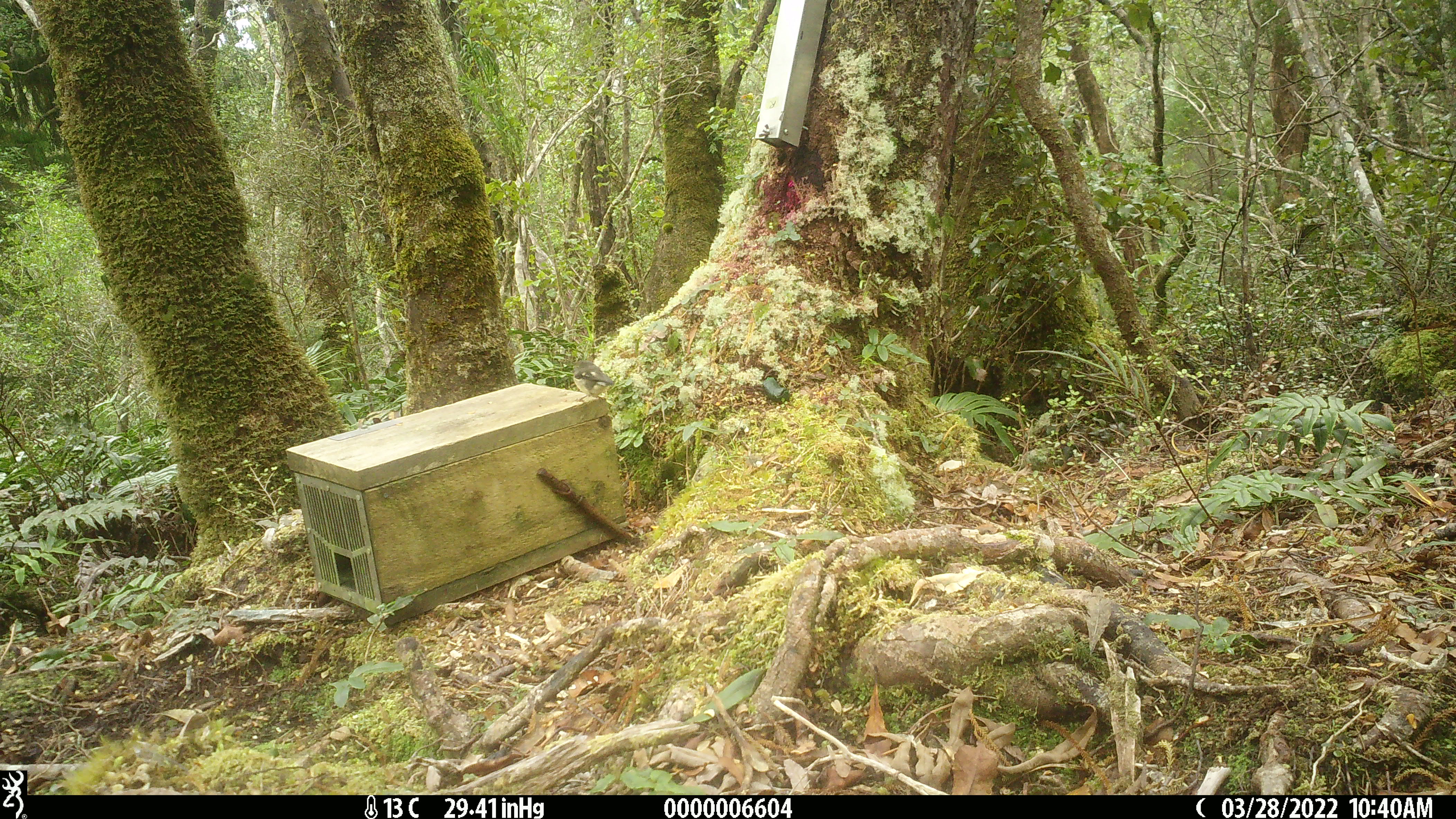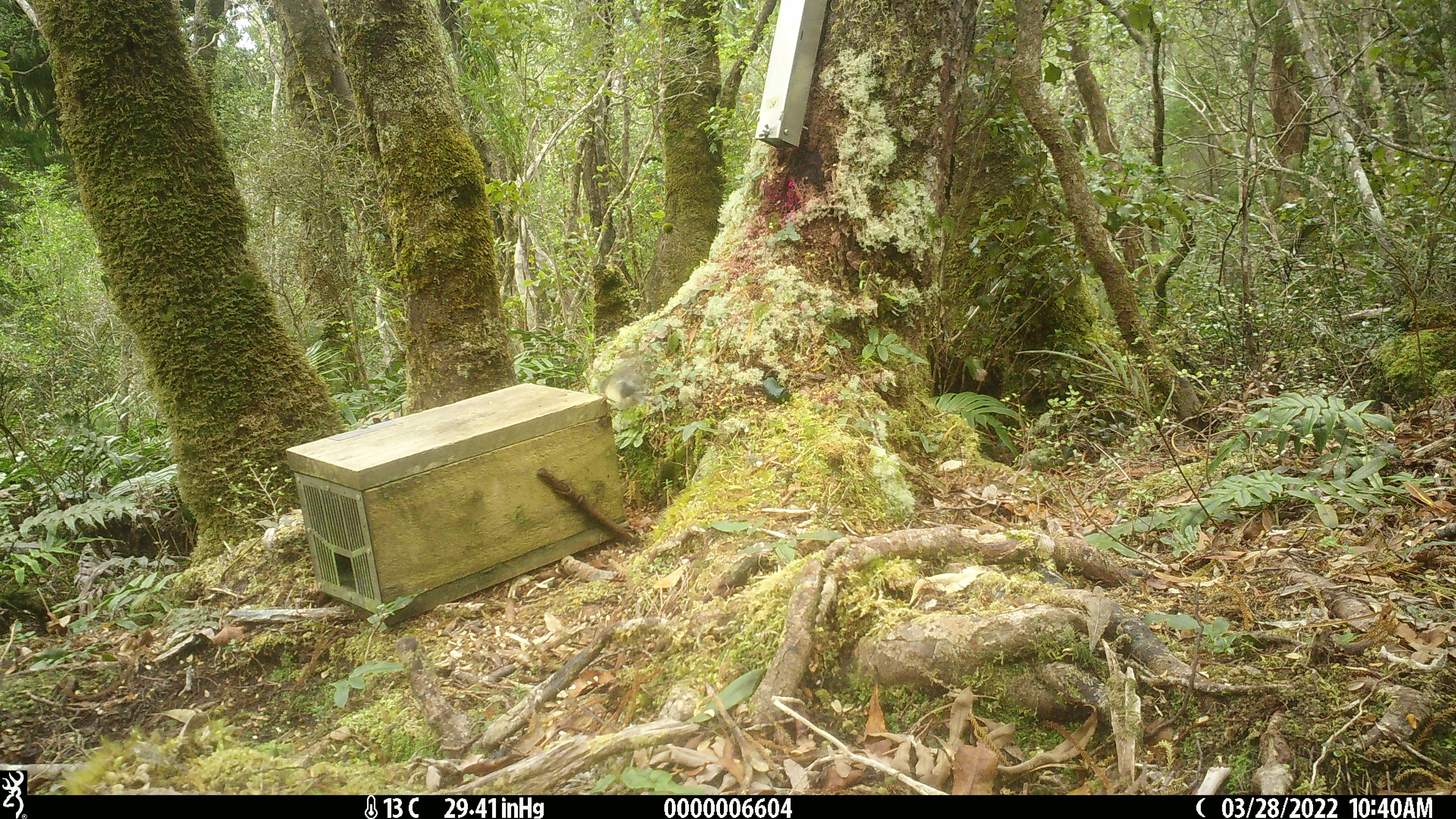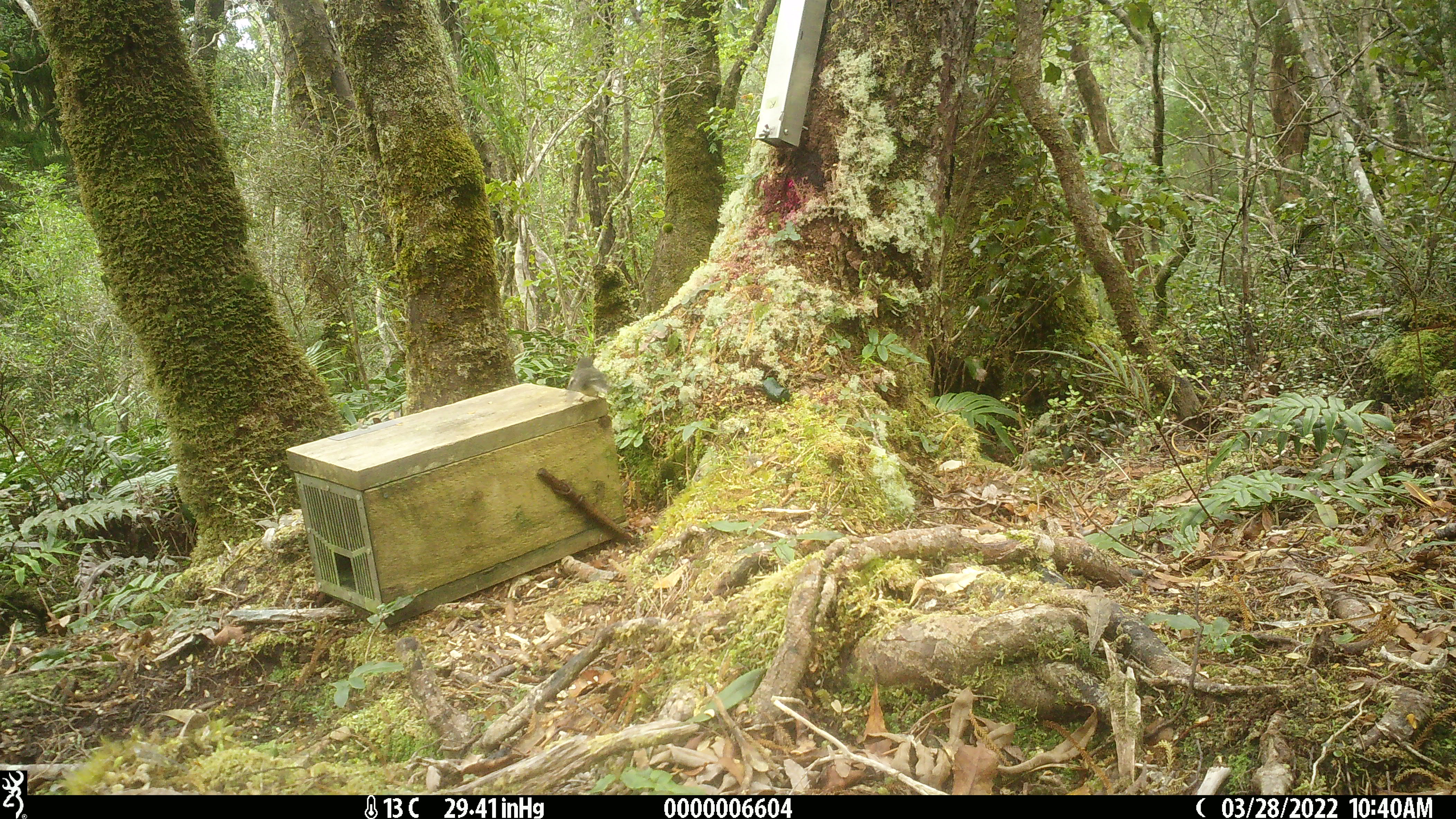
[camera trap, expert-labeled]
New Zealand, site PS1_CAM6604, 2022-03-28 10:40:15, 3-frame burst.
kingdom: Animalia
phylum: Chordata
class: Aves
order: Passeriformes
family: Petroicidae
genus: Petroica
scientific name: Petroica macrocephala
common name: tomtit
Tomtit (Petroica macrocephala).